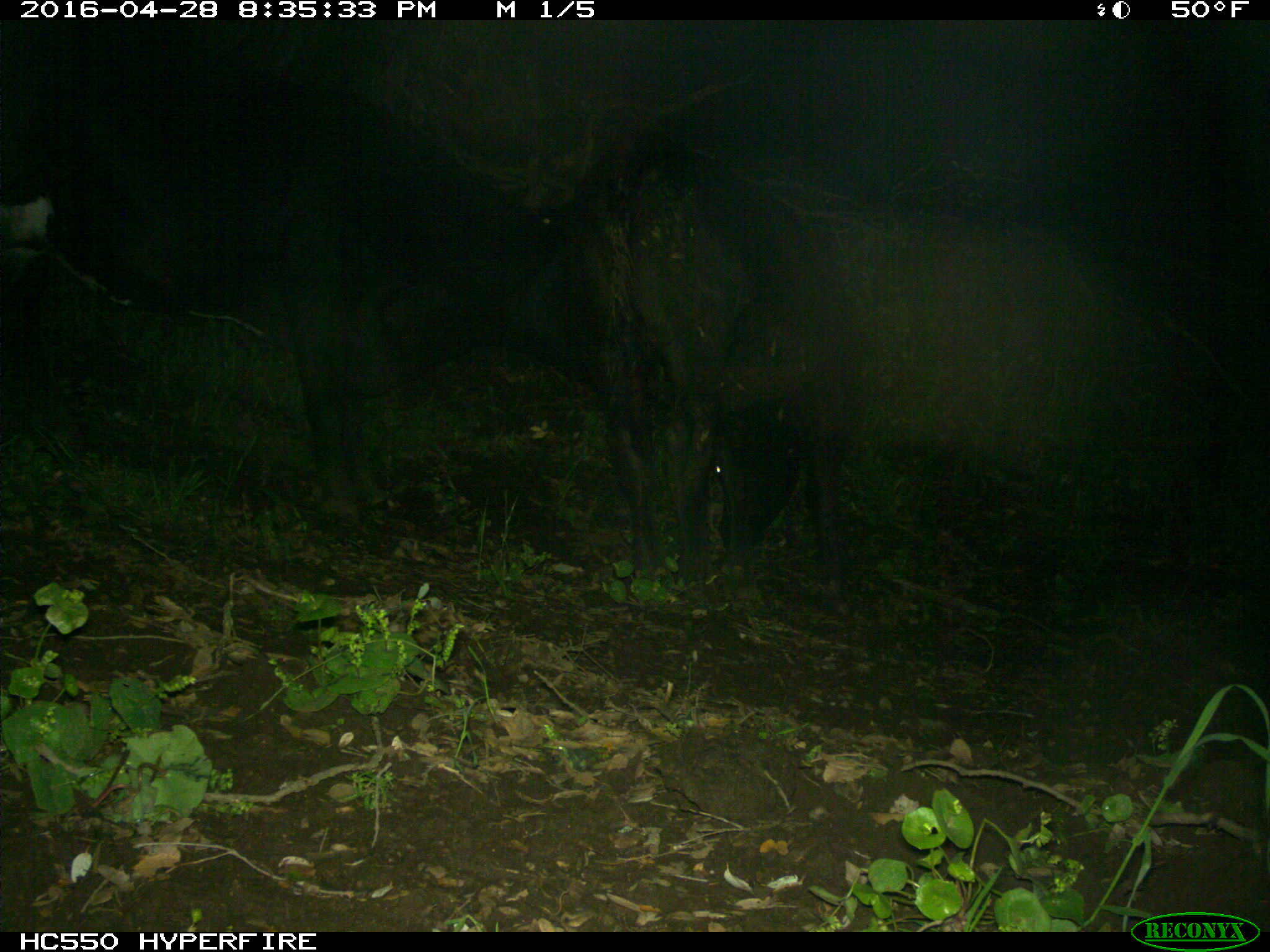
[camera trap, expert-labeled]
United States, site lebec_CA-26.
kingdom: Animalia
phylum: Chordata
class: Mammalia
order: Artiodactyla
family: Bovidae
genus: Bos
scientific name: Bos taurus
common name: domestic cow